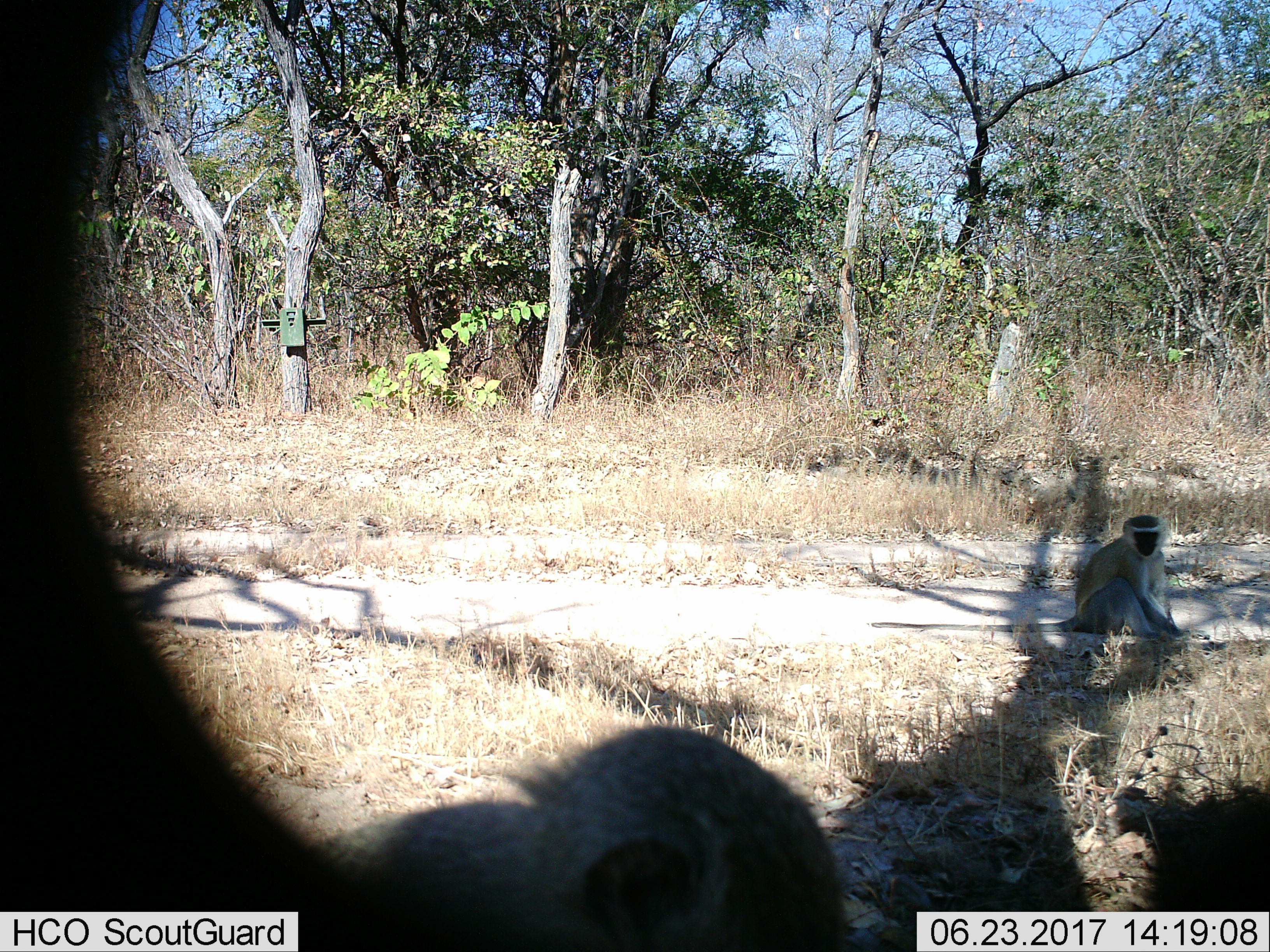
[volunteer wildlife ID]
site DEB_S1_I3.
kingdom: Animalia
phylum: Chordata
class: Mammalia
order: Primates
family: Cercopithecidae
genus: Chlorocebus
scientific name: Chlorocebus pygerythrus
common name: vervet monkey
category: monkeyvervet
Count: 2.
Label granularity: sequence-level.